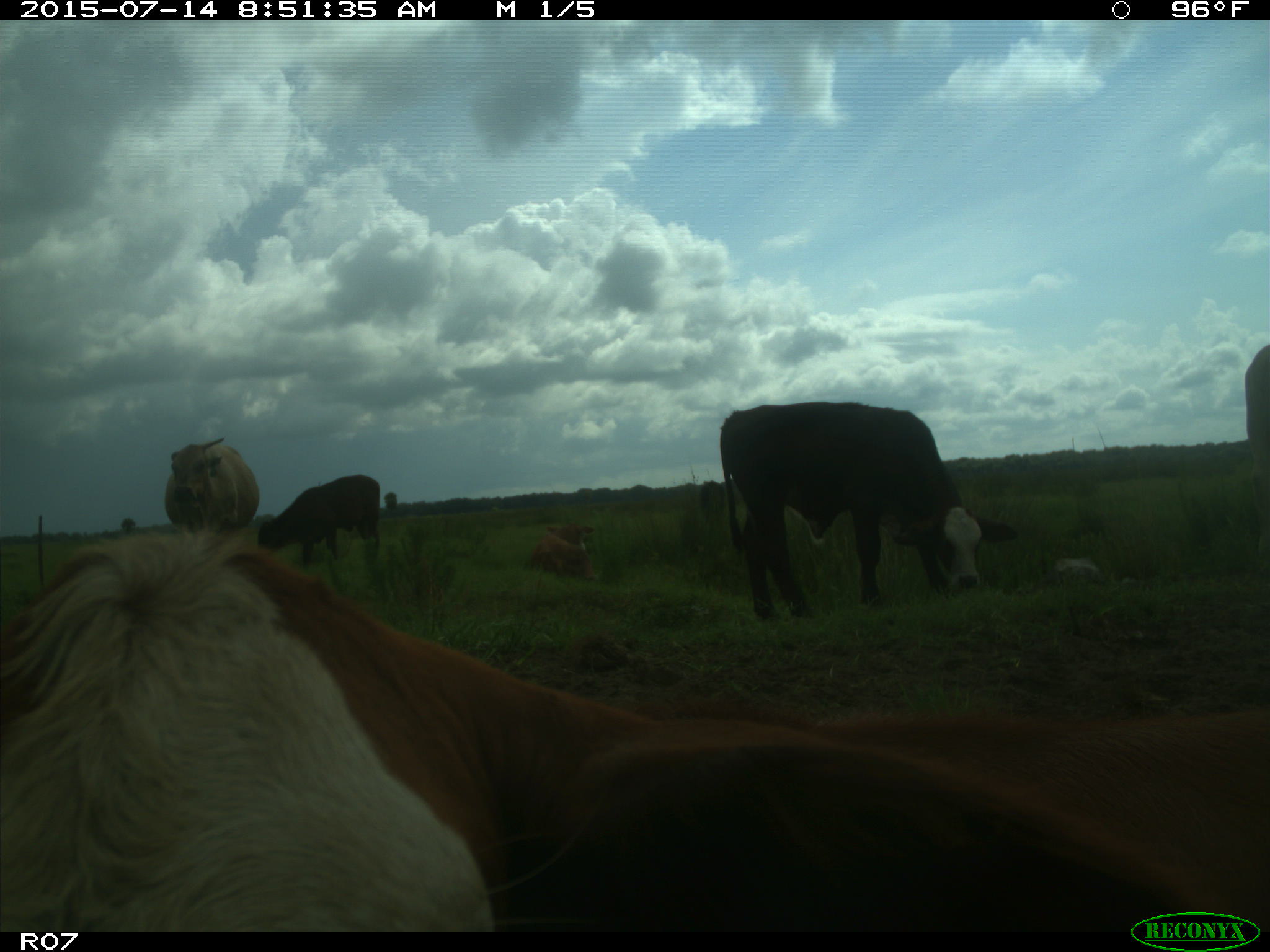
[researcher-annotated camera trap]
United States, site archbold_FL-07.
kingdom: Animalia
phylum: Chordata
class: Mammalia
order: Artiodactyla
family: Bovidae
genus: Bos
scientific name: Bos taurus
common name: domestic cow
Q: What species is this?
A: Bos taurus (domestic cow).